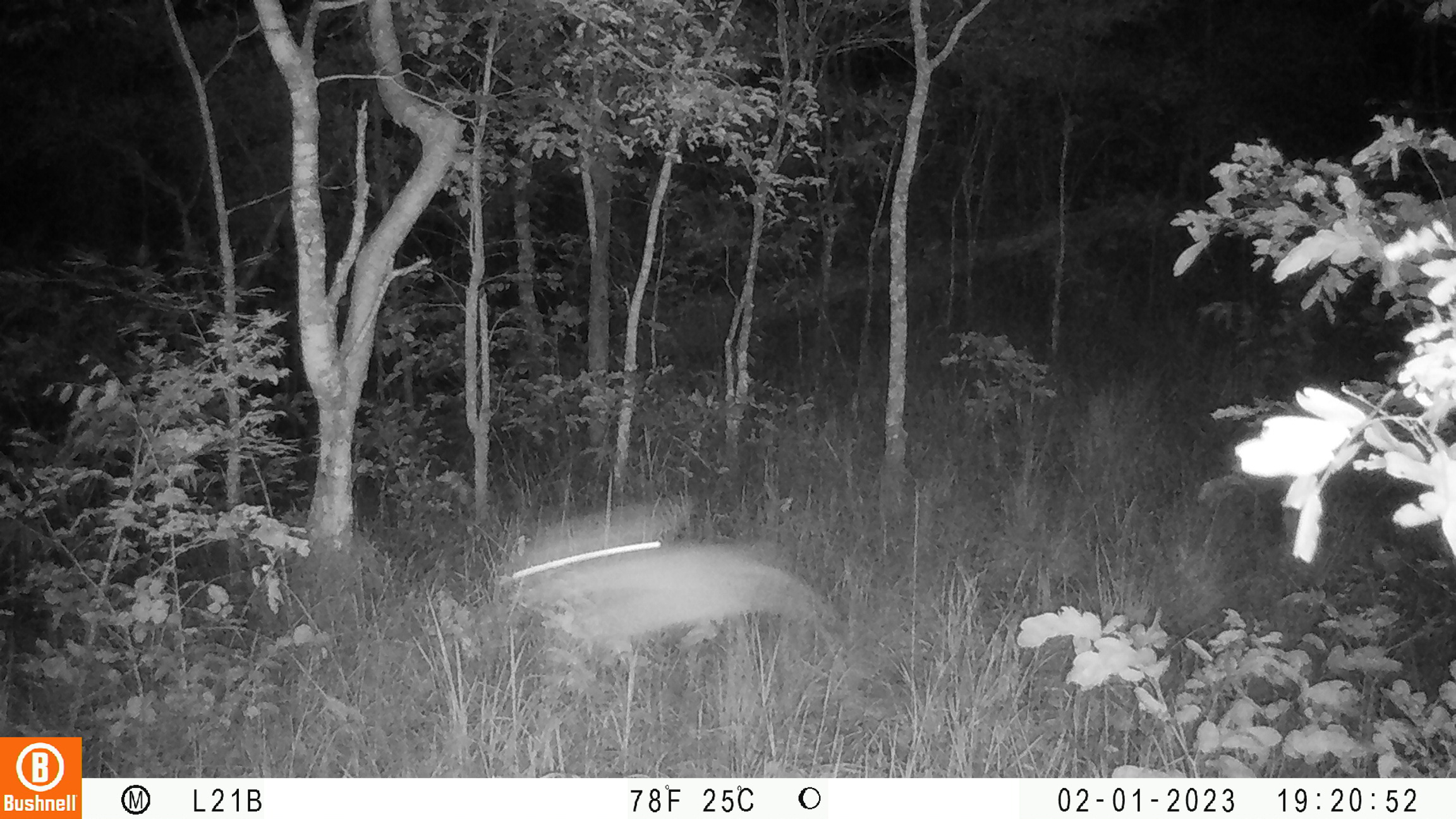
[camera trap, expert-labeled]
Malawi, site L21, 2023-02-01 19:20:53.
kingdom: Animalia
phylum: Chordata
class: Mammalia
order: Artiodactyla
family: Bovidae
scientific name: Antilopinae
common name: small antelope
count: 1